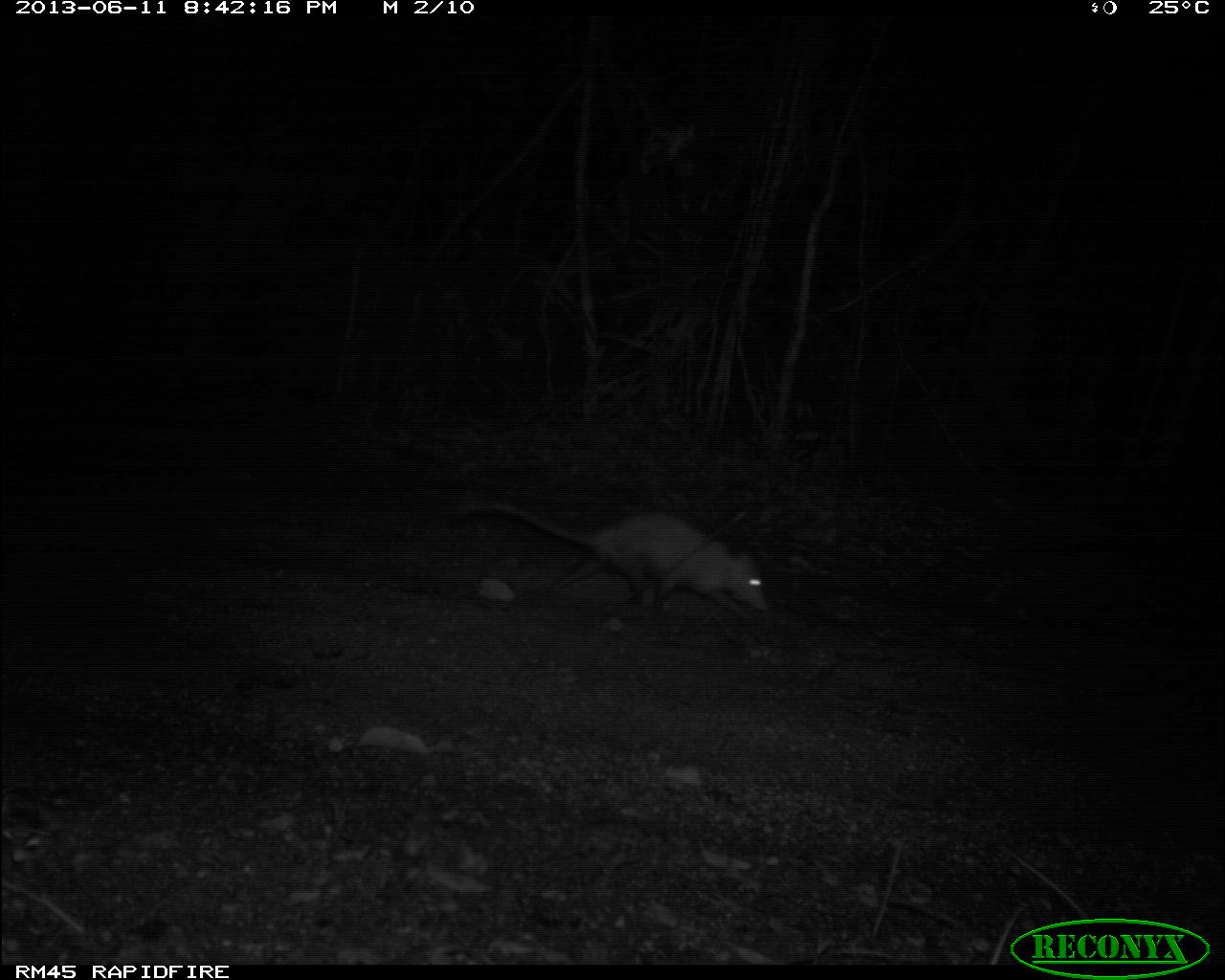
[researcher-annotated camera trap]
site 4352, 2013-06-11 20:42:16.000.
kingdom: Animalia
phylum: Chordata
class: Mammalia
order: Didelphimorphia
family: Didelphidae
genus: Didelphis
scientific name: Didelphis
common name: american opossums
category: didelphis sp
Didelphis sp (american opossums) (Didelphis), count 1.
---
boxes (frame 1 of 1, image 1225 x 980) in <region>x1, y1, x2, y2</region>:
didelphis sp: <region>466, 487, 766, 617</region>